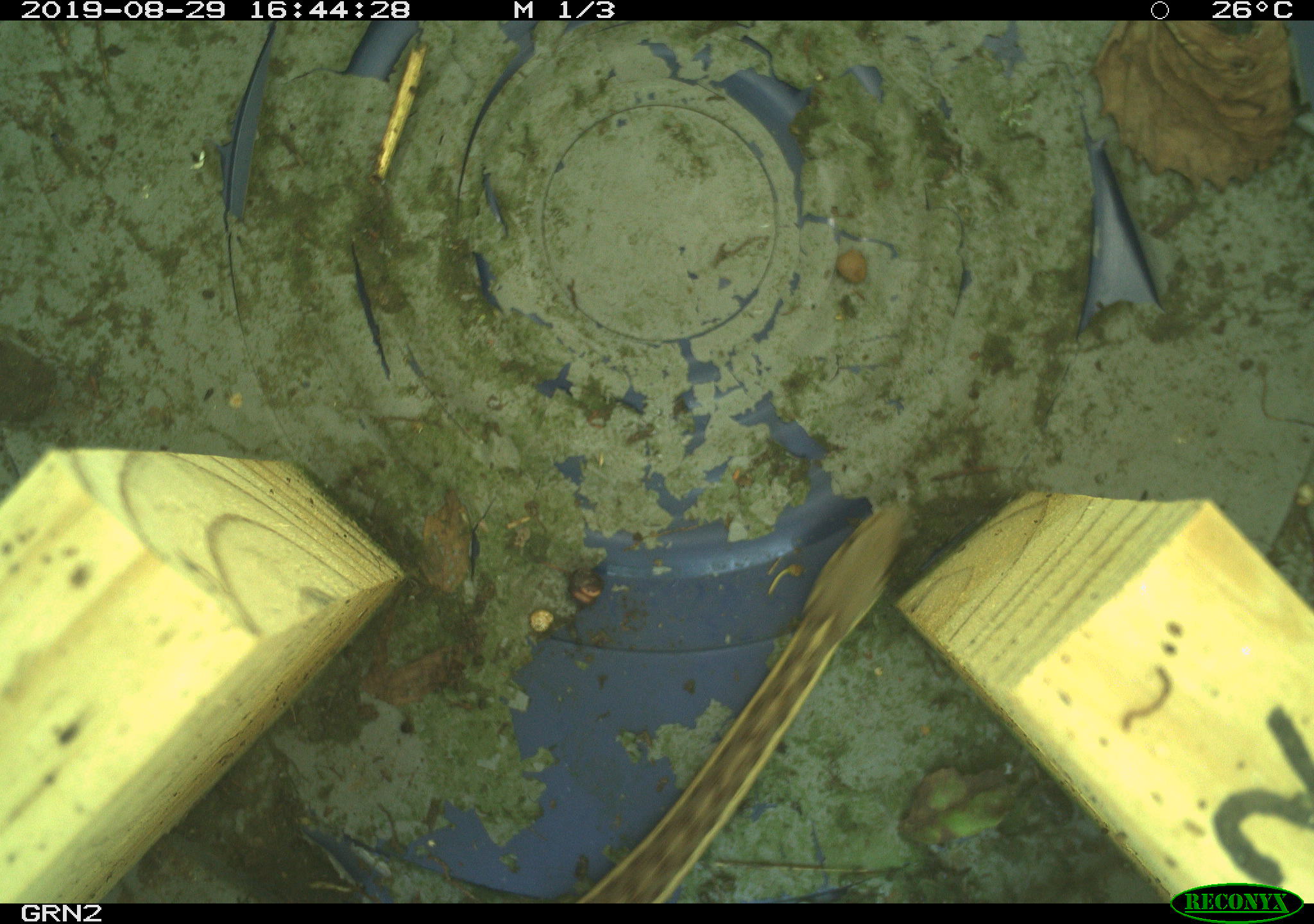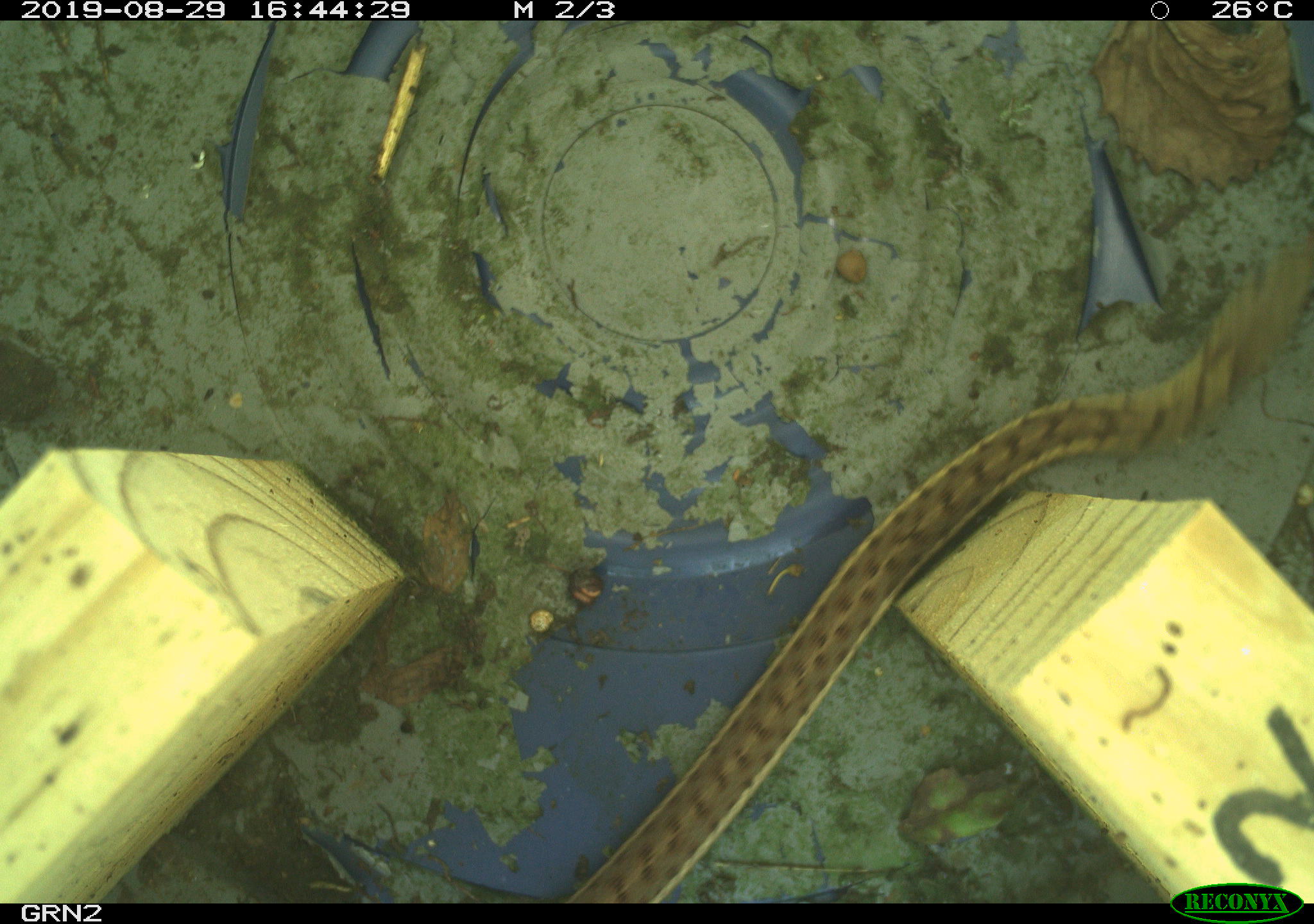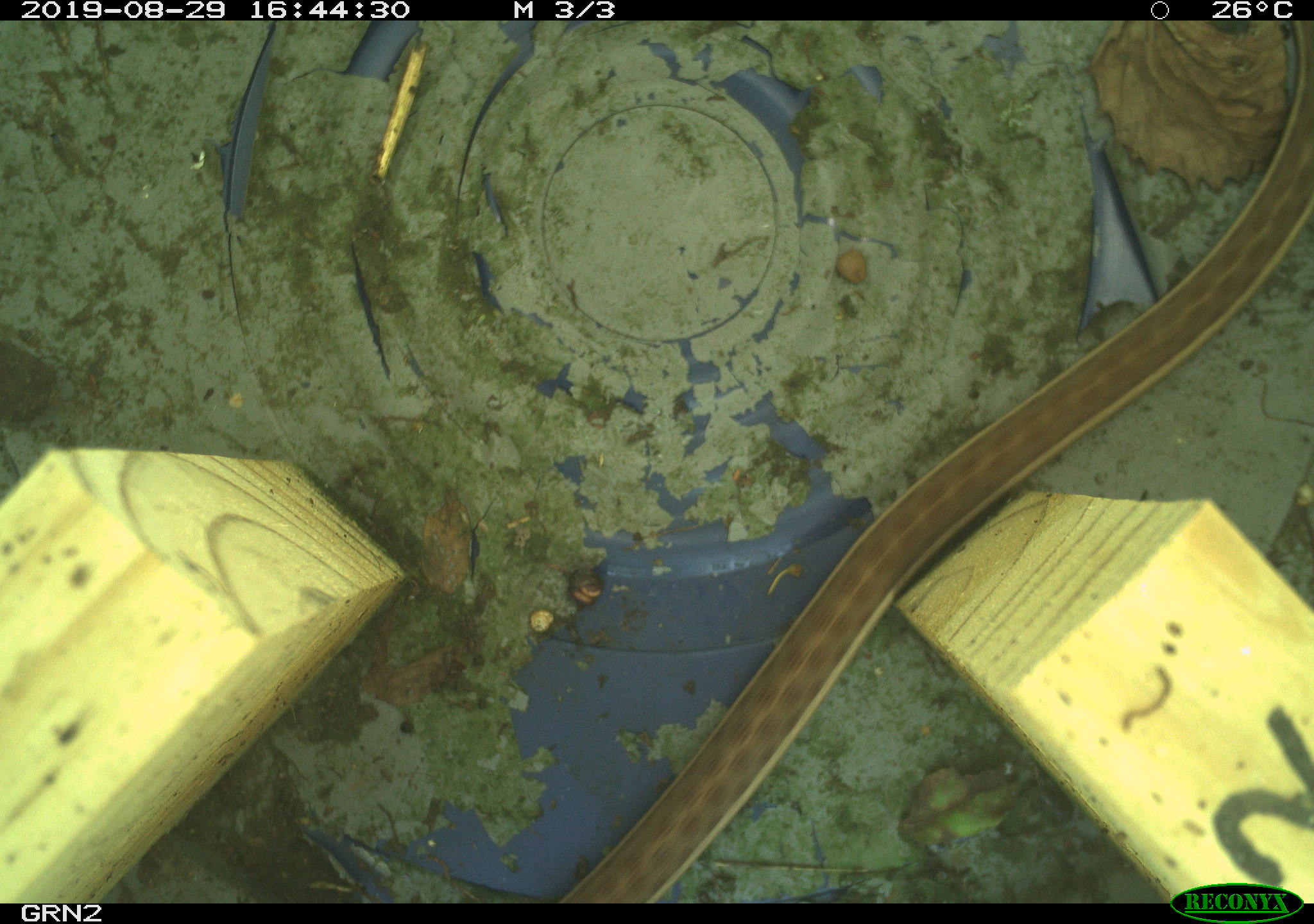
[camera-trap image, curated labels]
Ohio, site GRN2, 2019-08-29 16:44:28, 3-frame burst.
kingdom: Animalia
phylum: Chordata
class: Reptilia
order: Squamata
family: Colubridae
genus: Thamnophis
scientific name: Thamnophis sirtalis sirtalis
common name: eastern gartersnake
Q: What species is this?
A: Eastern gartersnake (Thamnophis sirtalis sirtalis).